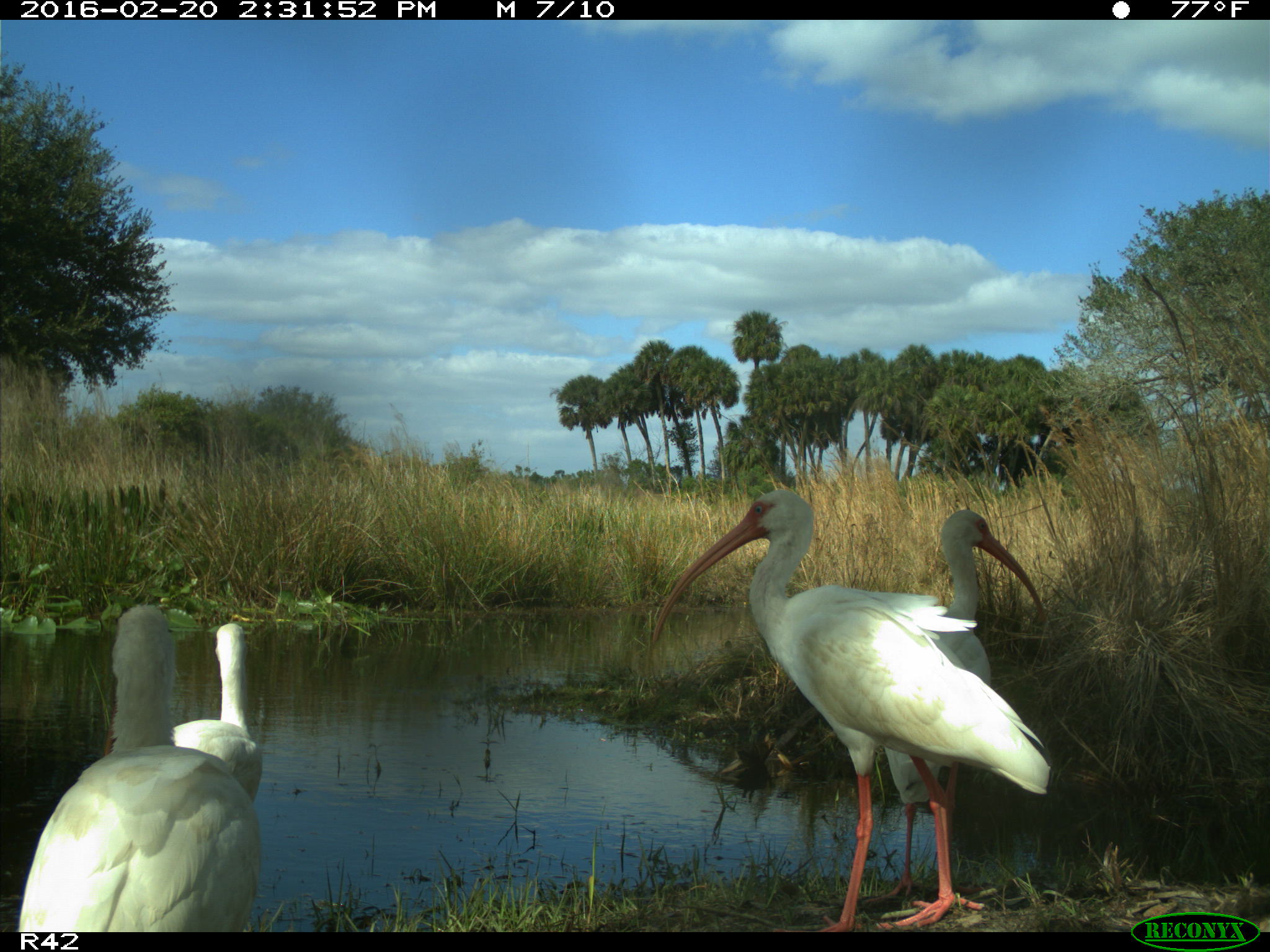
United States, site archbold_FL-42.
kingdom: Animalia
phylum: Chordata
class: Aves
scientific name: Aves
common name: birds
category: unidentified bird